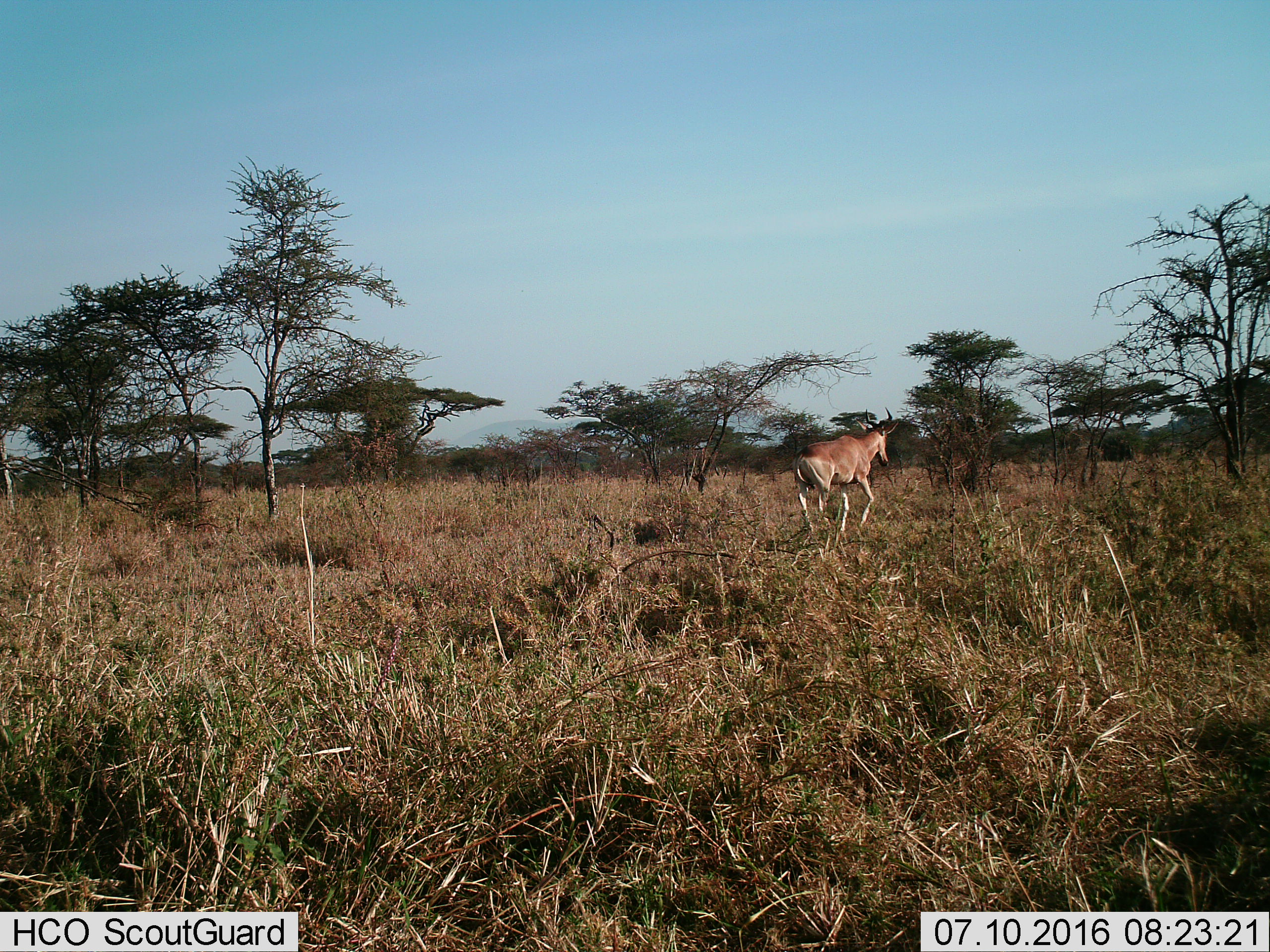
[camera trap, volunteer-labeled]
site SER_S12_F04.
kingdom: Animalia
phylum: Chordata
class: Mammalia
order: Artiodactyla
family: Bovidae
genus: Alcelaphus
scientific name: Alcelaphus buselaphus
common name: hartebeest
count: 1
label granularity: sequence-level